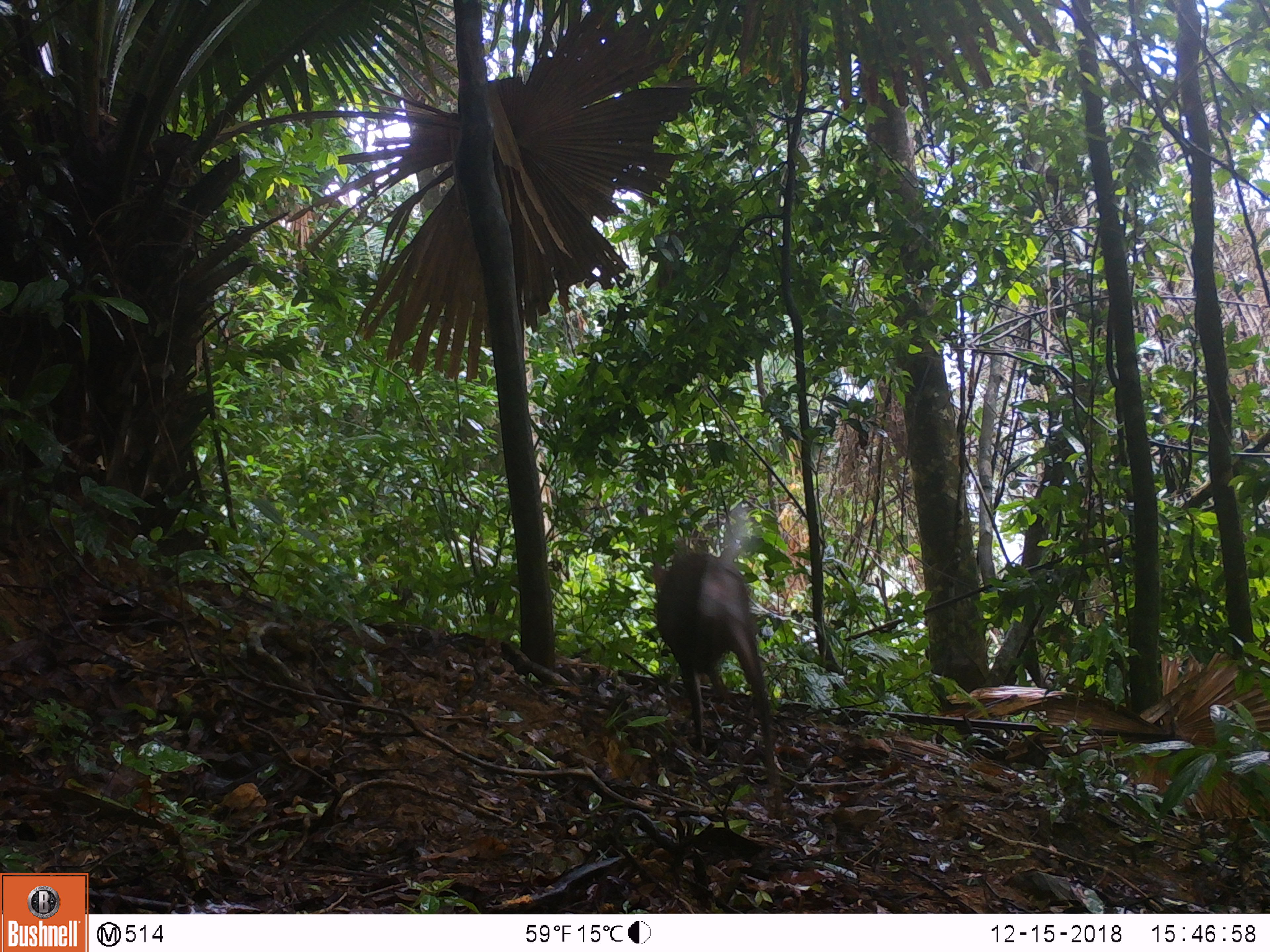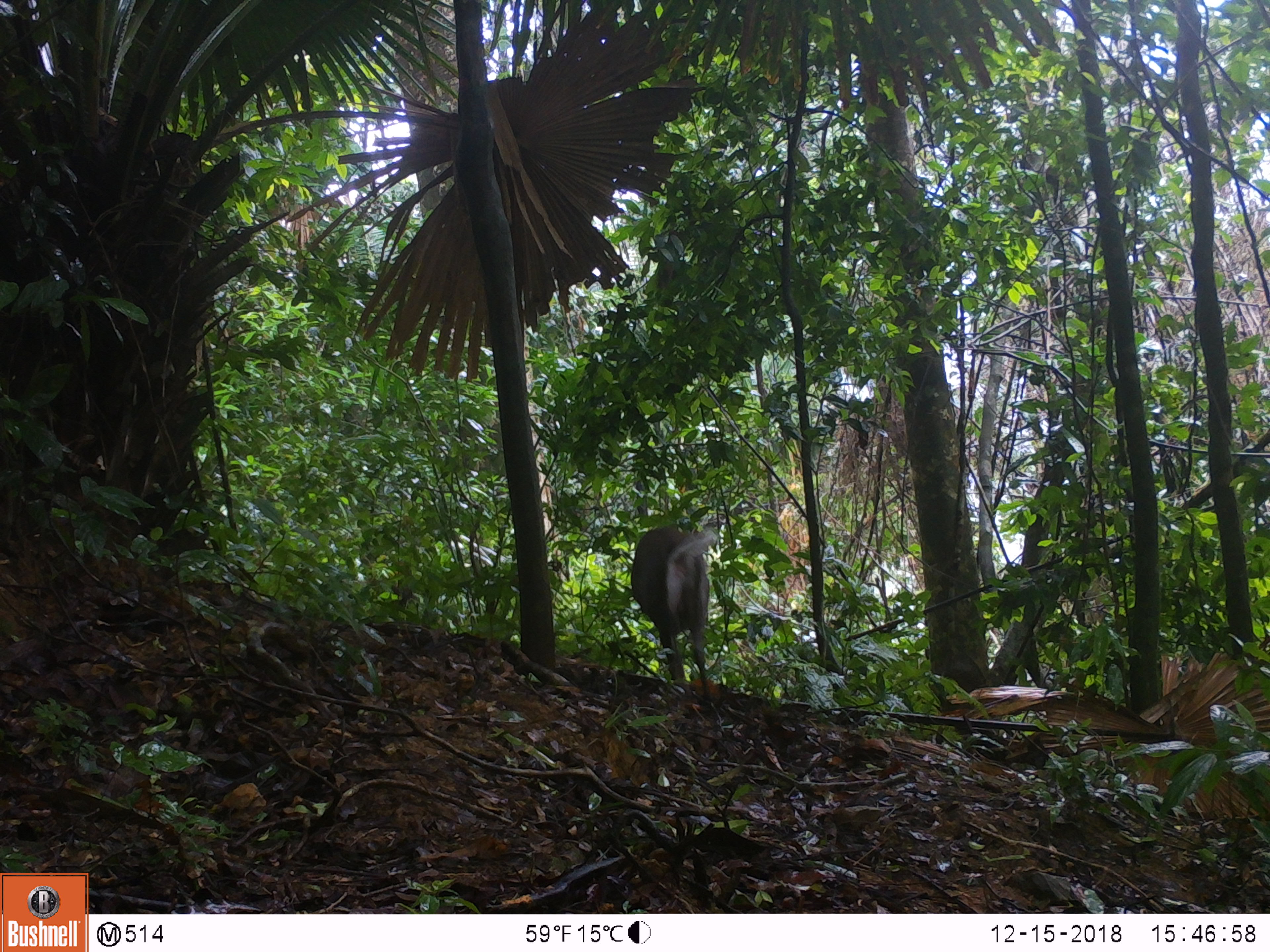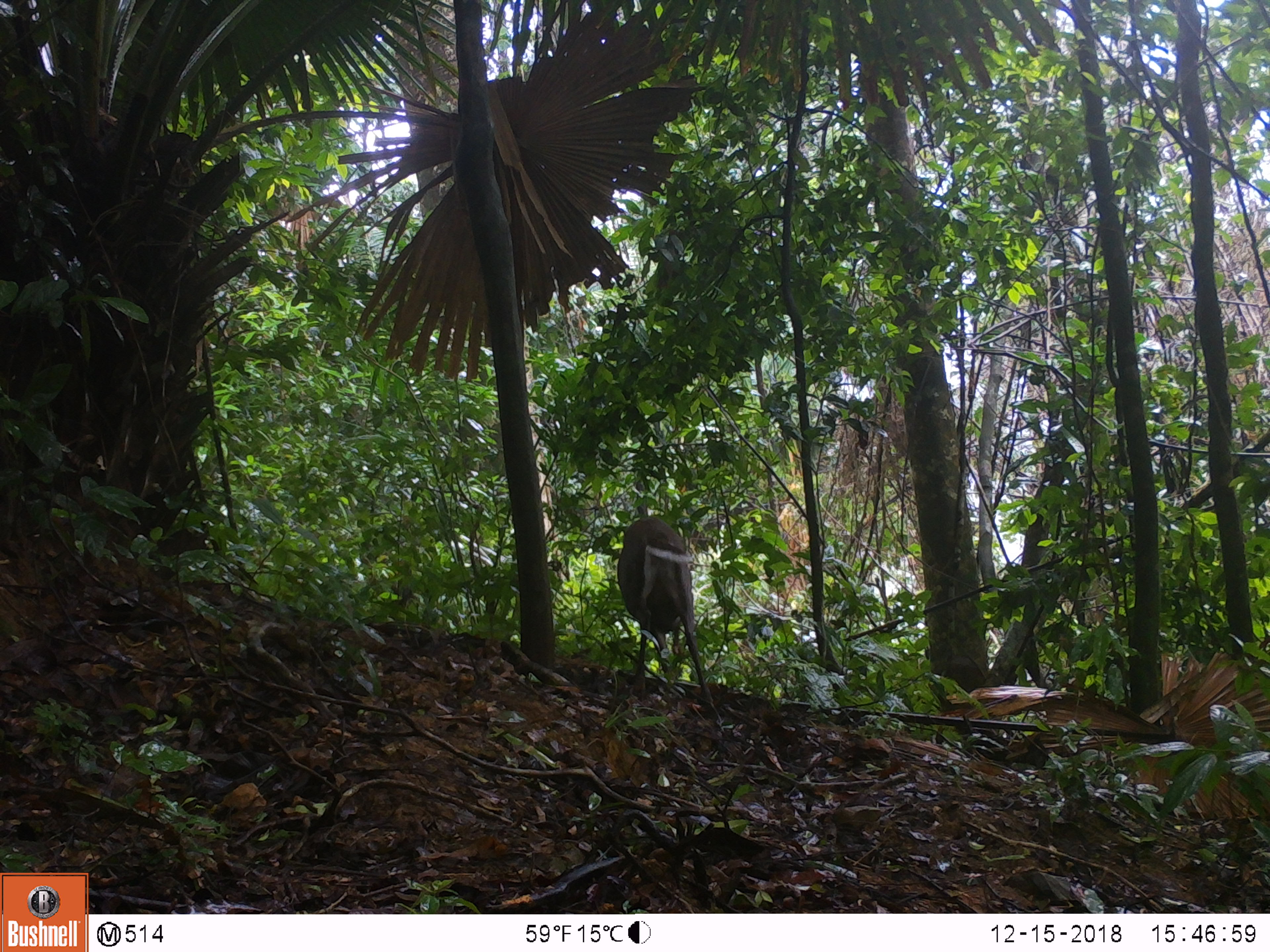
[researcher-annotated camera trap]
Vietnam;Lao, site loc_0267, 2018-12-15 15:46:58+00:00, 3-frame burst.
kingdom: Animalia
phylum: Chordata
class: Mammalia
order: Artiodactyla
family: Cervidae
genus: Muntiacus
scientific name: Muntiacus rooseveltorum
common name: roosevelt's muntjac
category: roosevelts muntjac group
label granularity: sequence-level